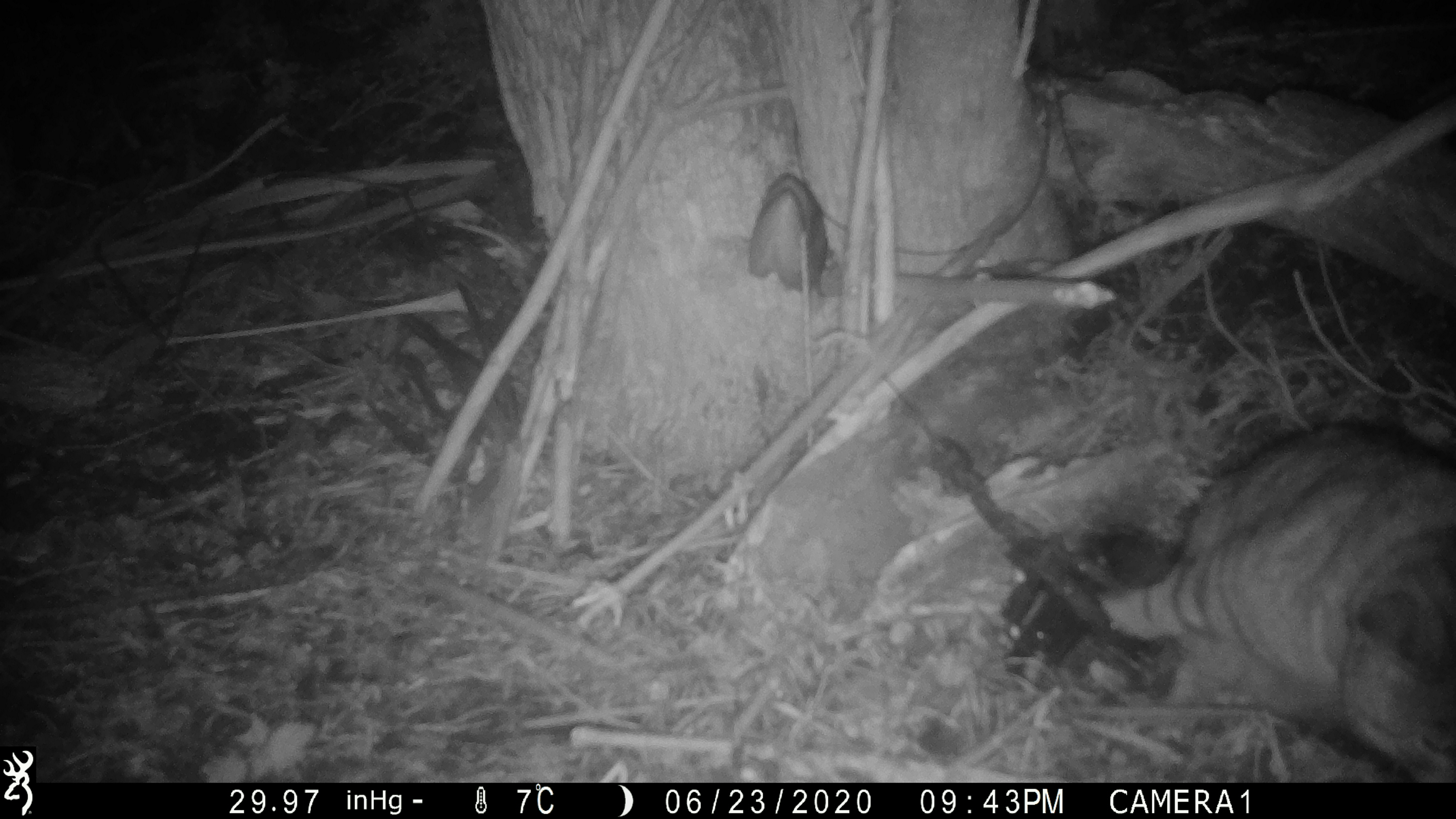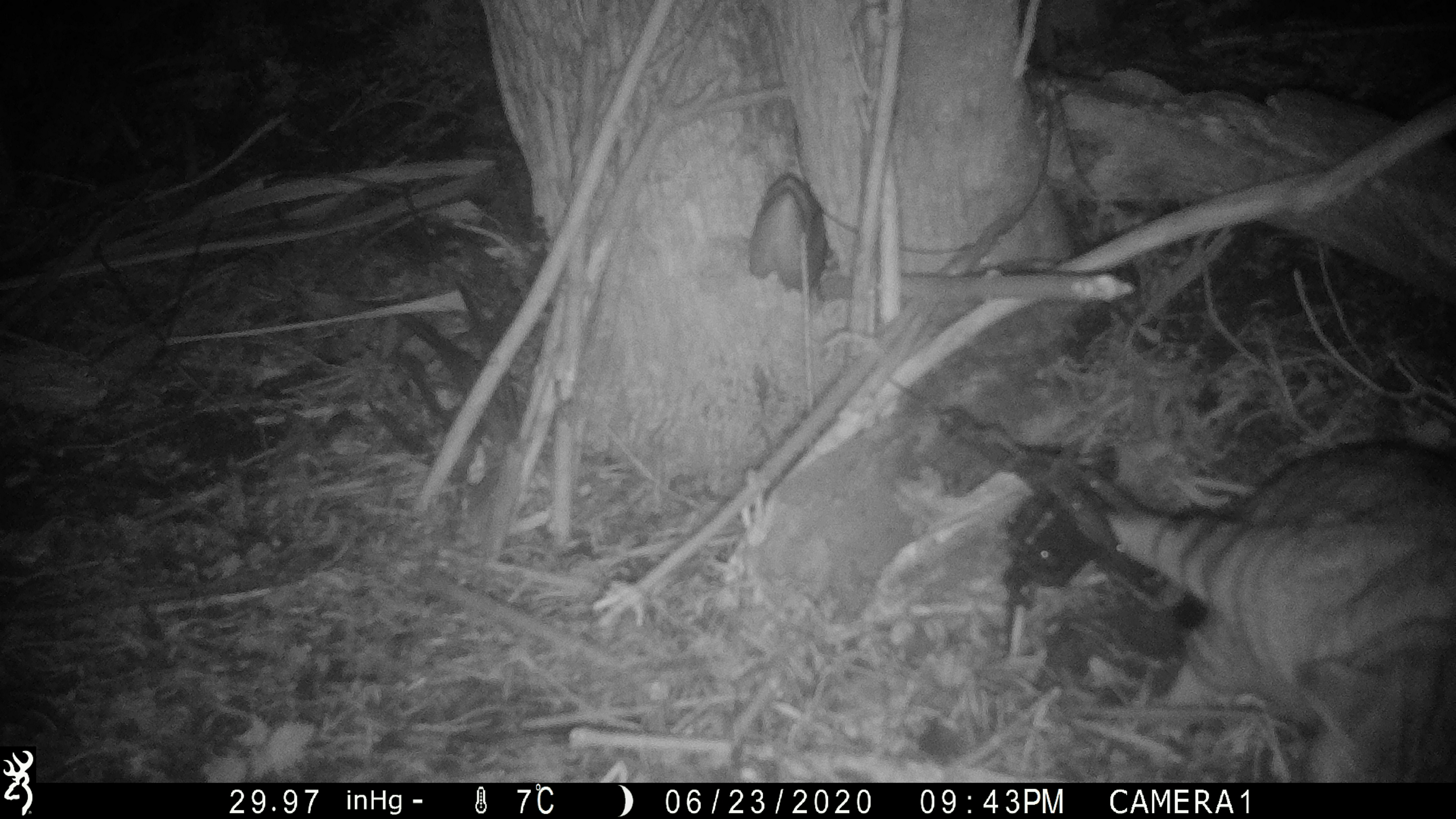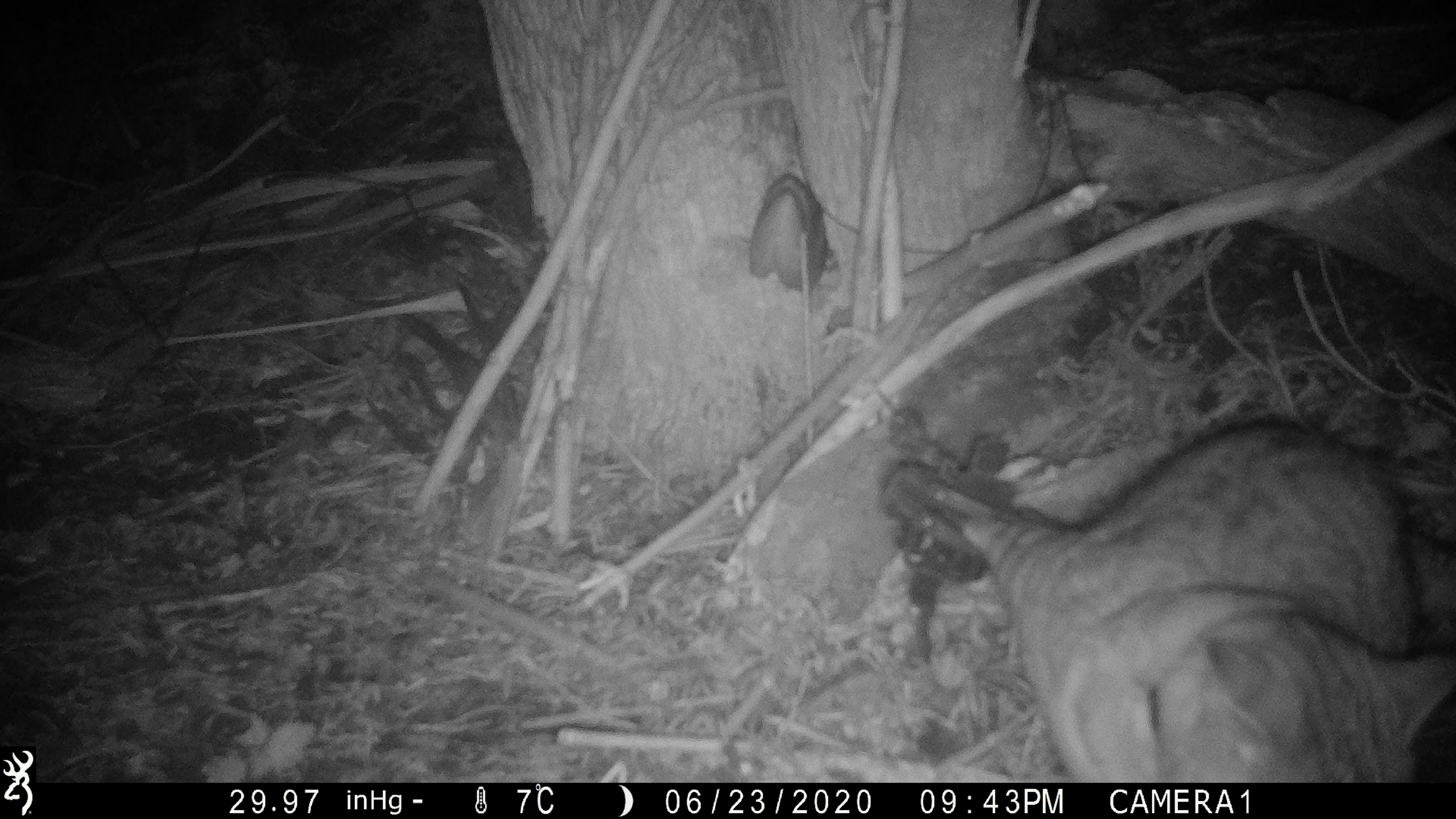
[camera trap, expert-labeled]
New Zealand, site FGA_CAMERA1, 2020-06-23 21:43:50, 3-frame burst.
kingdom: Animalia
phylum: Chordata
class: Mammalia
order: Carnivora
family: Felidae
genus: Felis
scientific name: Felis catus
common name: domestic cat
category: cat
Cat (domestic cat) (Felis catus).